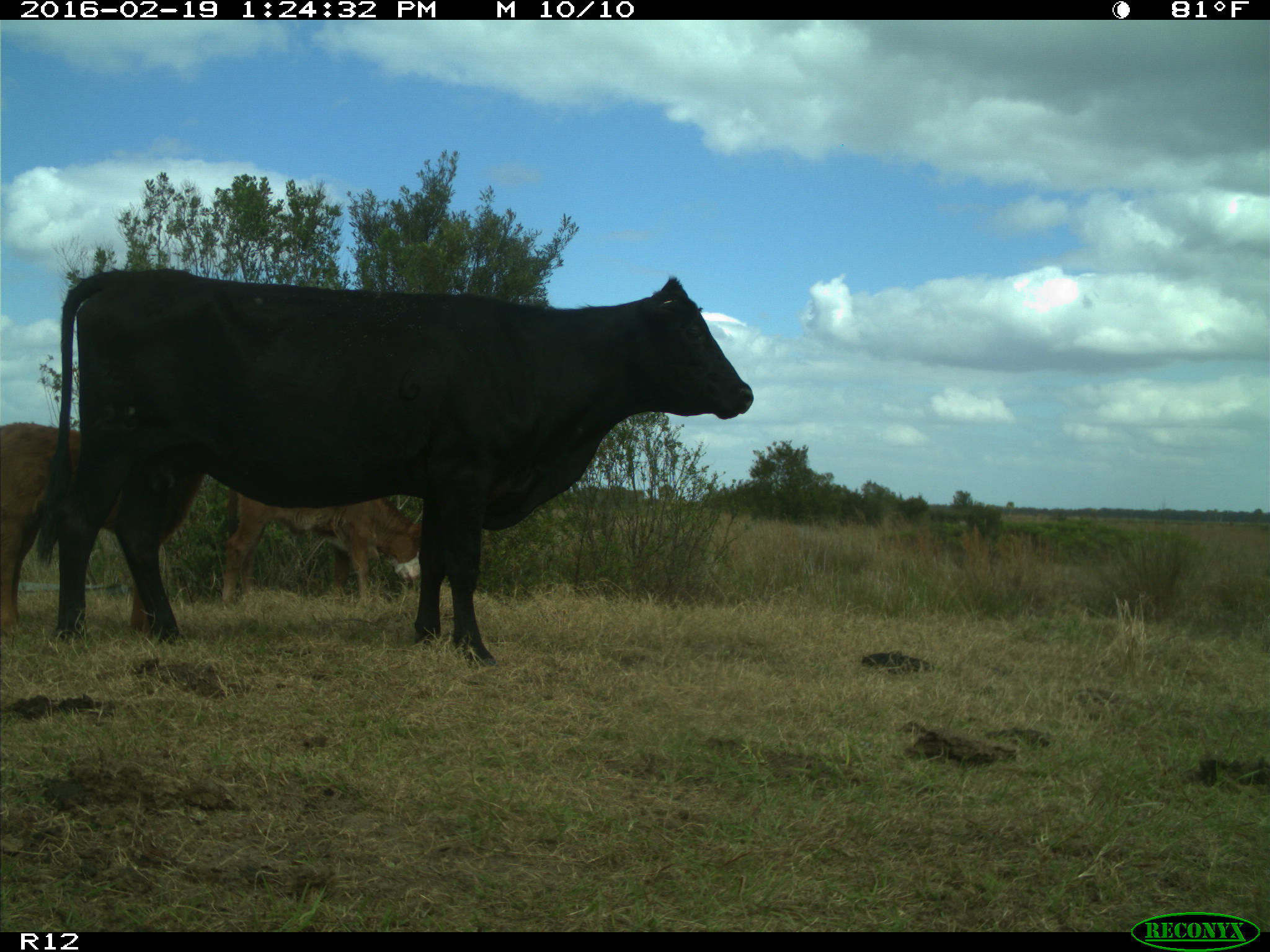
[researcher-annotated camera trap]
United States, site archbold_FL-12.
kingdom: Animalia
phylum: Chordata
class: Mammalia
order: Artiodactyla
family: Bovidae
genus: Bos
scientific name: Bos taurus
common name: domestic cow